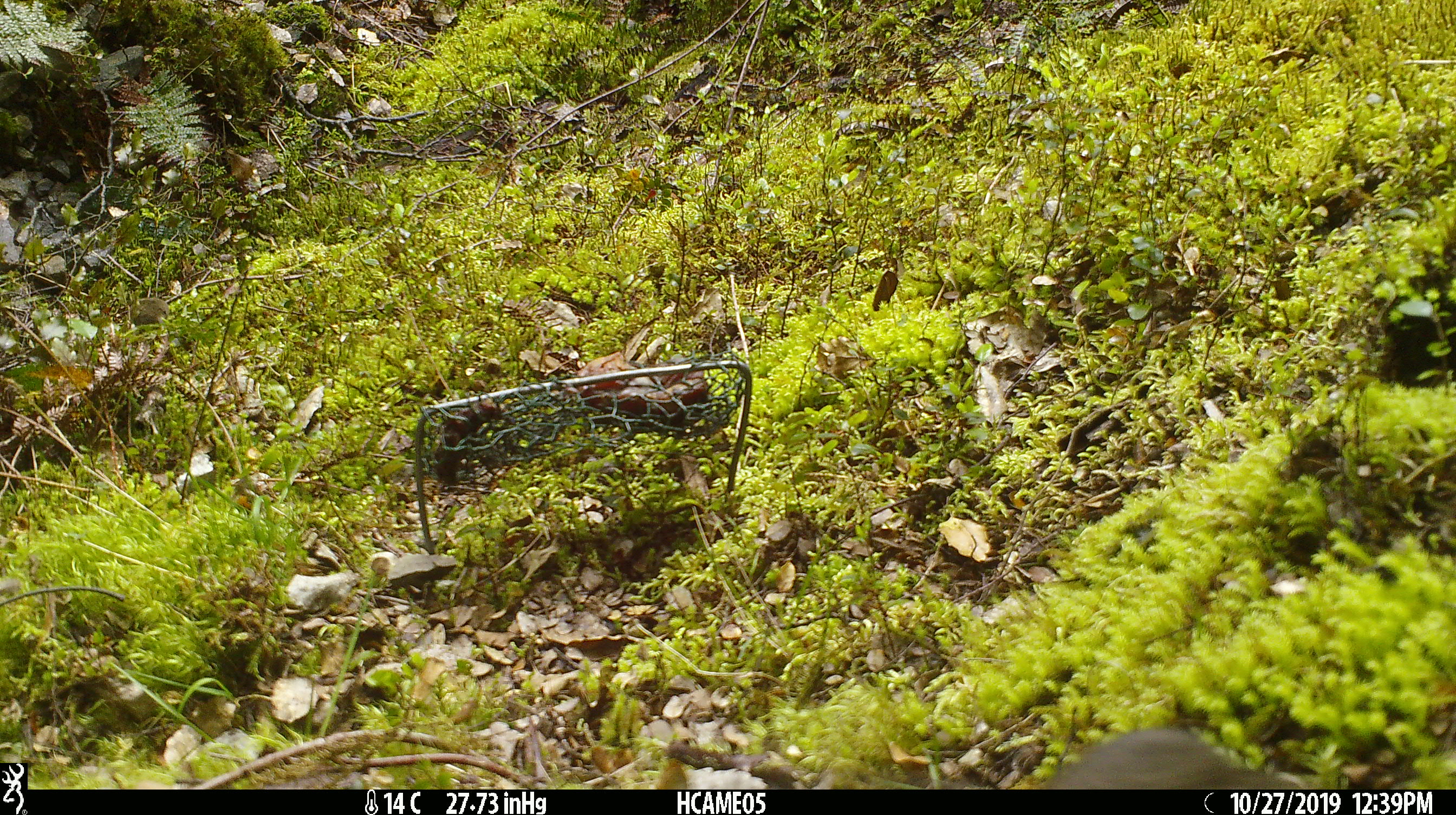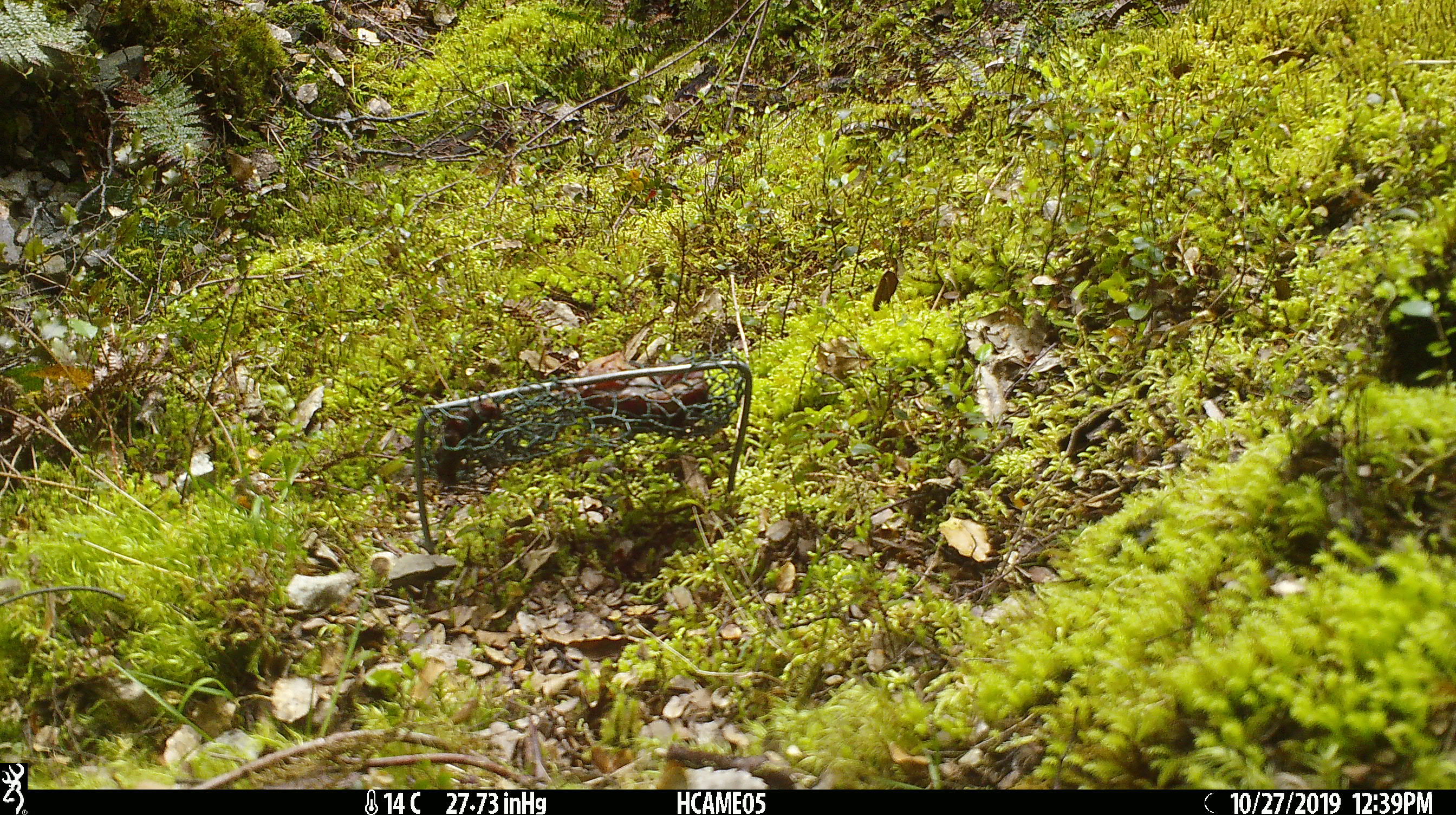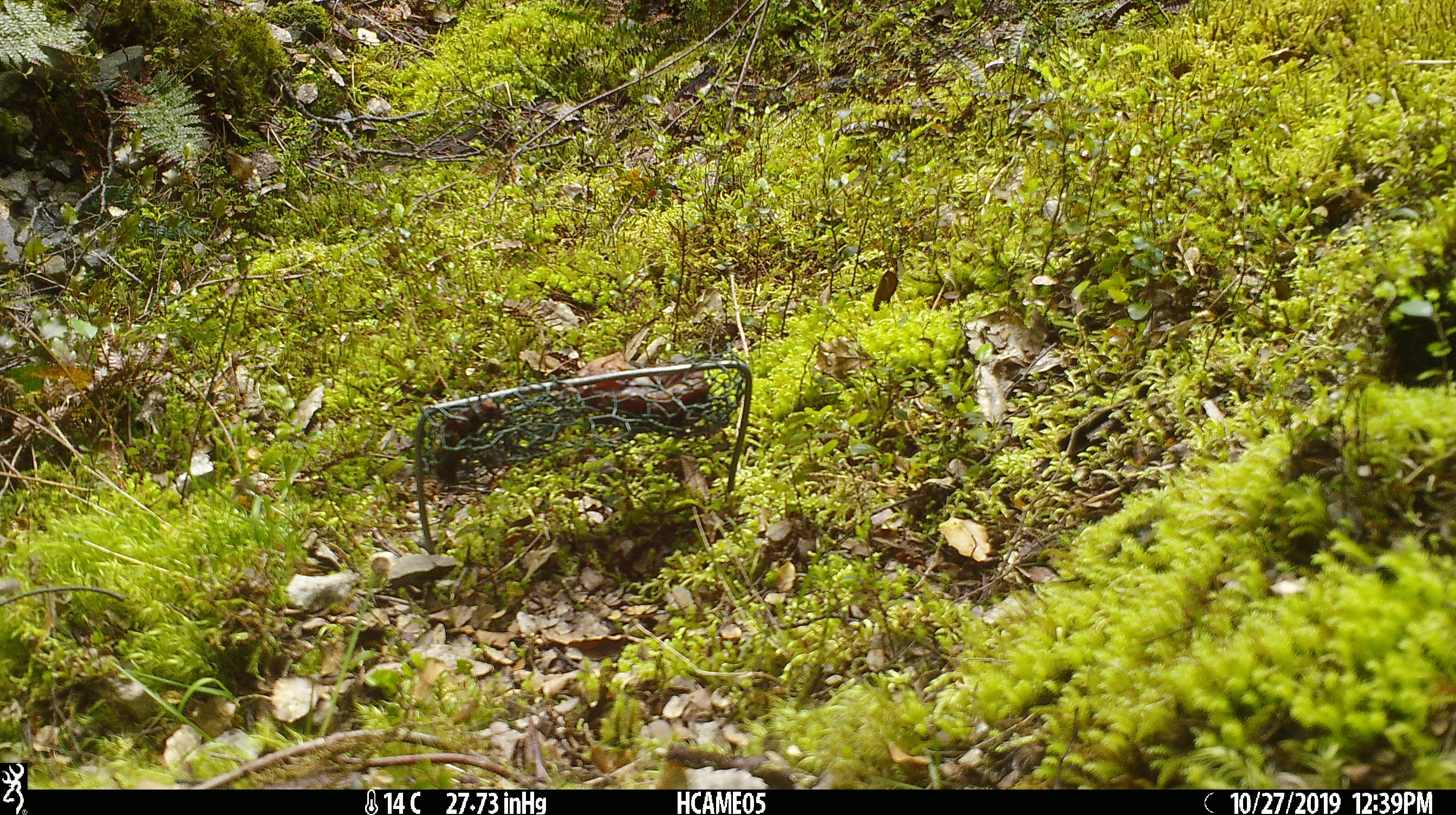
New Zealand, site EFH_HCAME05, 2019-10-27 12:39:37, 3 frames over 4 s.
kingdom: Animalia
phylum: Chordata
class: Mammalia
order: Rodentia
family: Muridae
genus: Mus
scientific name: Mus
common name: mouse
Mouse (Mus).